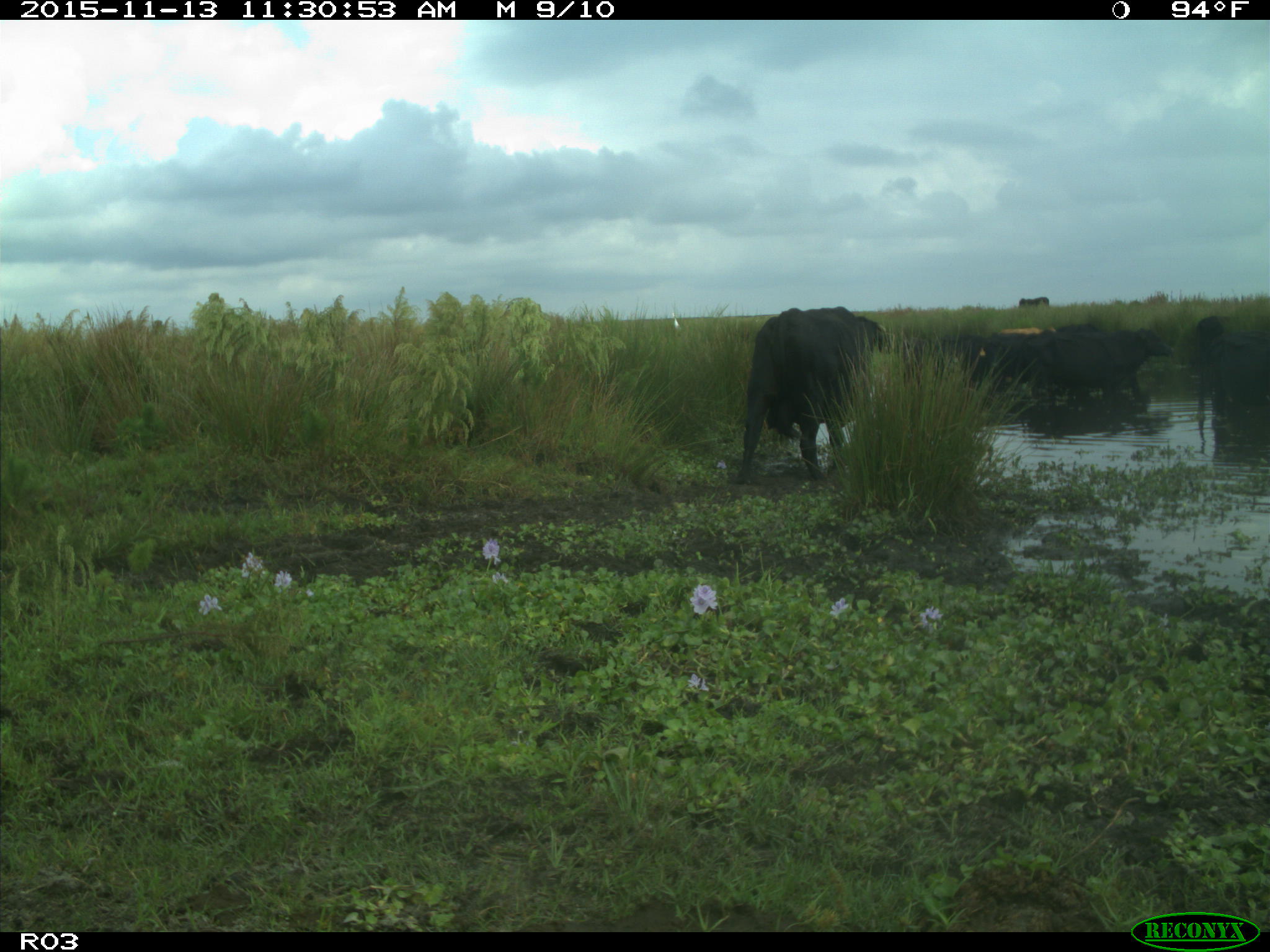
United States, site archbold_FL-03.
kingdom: Animalia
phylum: Chordata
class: Mammalia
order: Artiodactyla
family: Bovidae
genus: Bos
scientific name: Bos taurus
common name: domestic cow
Bos taurus (domestic cow).